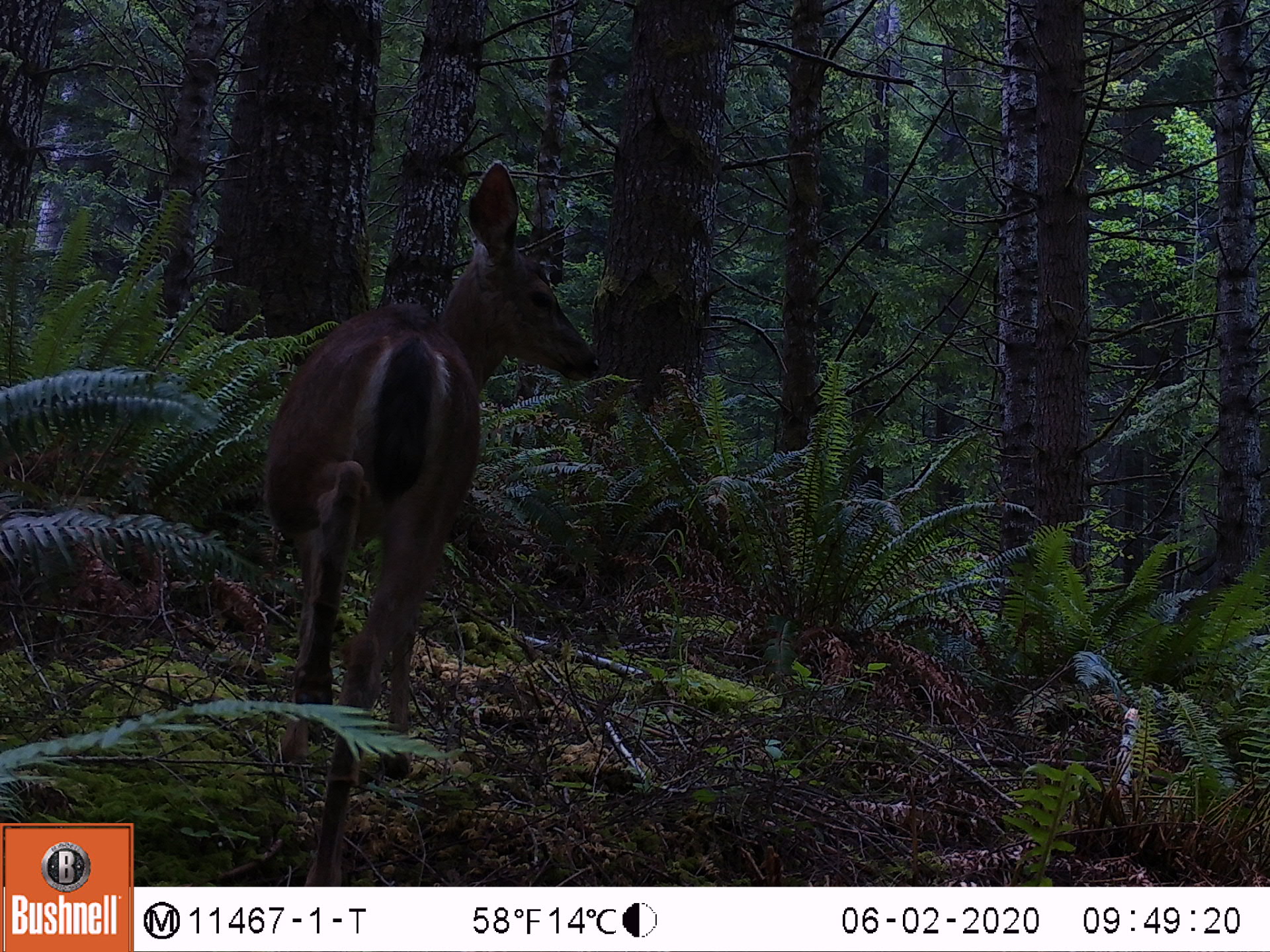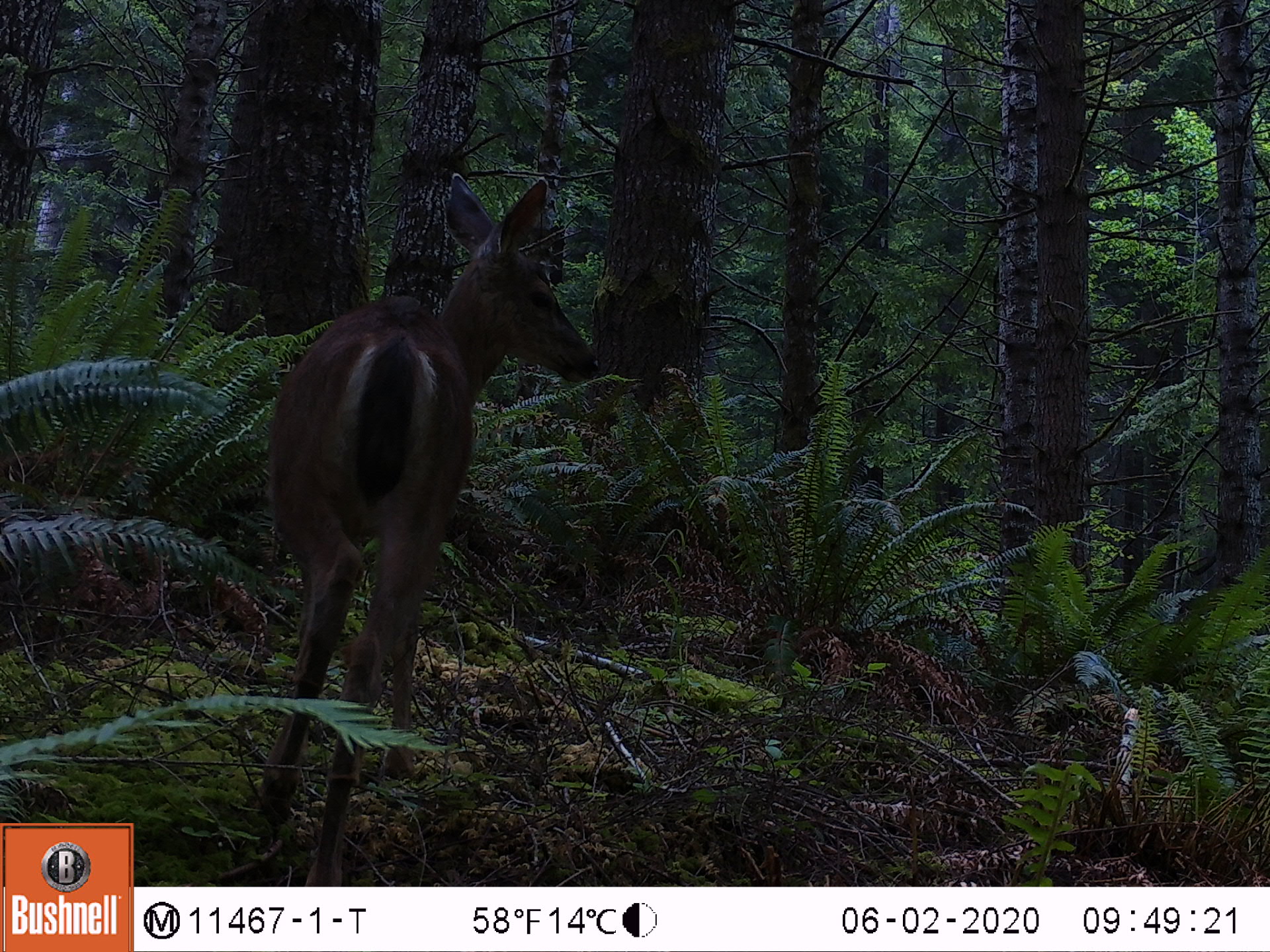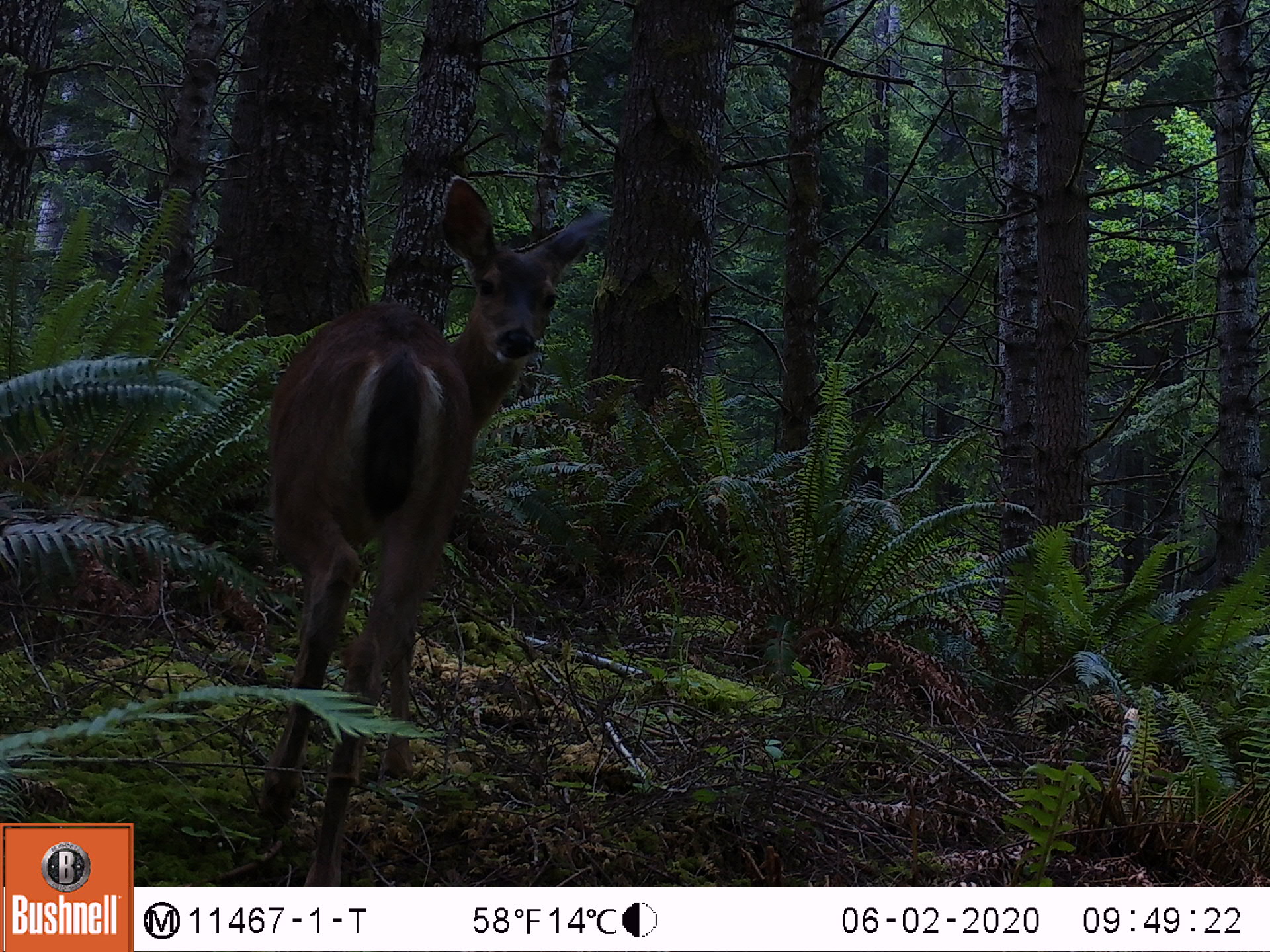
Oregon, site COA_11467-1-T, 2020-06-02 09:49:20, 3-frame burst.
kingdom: Animalia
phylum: Chordata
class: Mammalia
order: Artiodactyla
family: Cervidae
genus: Odocoileus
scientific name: Odocoileus hemionus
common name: black-tailed deer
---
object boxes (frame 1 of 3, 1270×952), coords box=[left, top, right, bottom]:
black-tailed deer: box=[247, 146, 616, 706]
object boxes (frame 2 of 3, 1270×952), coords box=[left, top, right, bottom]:
black-tailed deer: box=[239, 170, 627, 858]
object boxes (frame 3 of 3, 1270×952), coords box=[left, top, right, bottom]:
black-tailed deer: box=[236, 168, 647, 873]